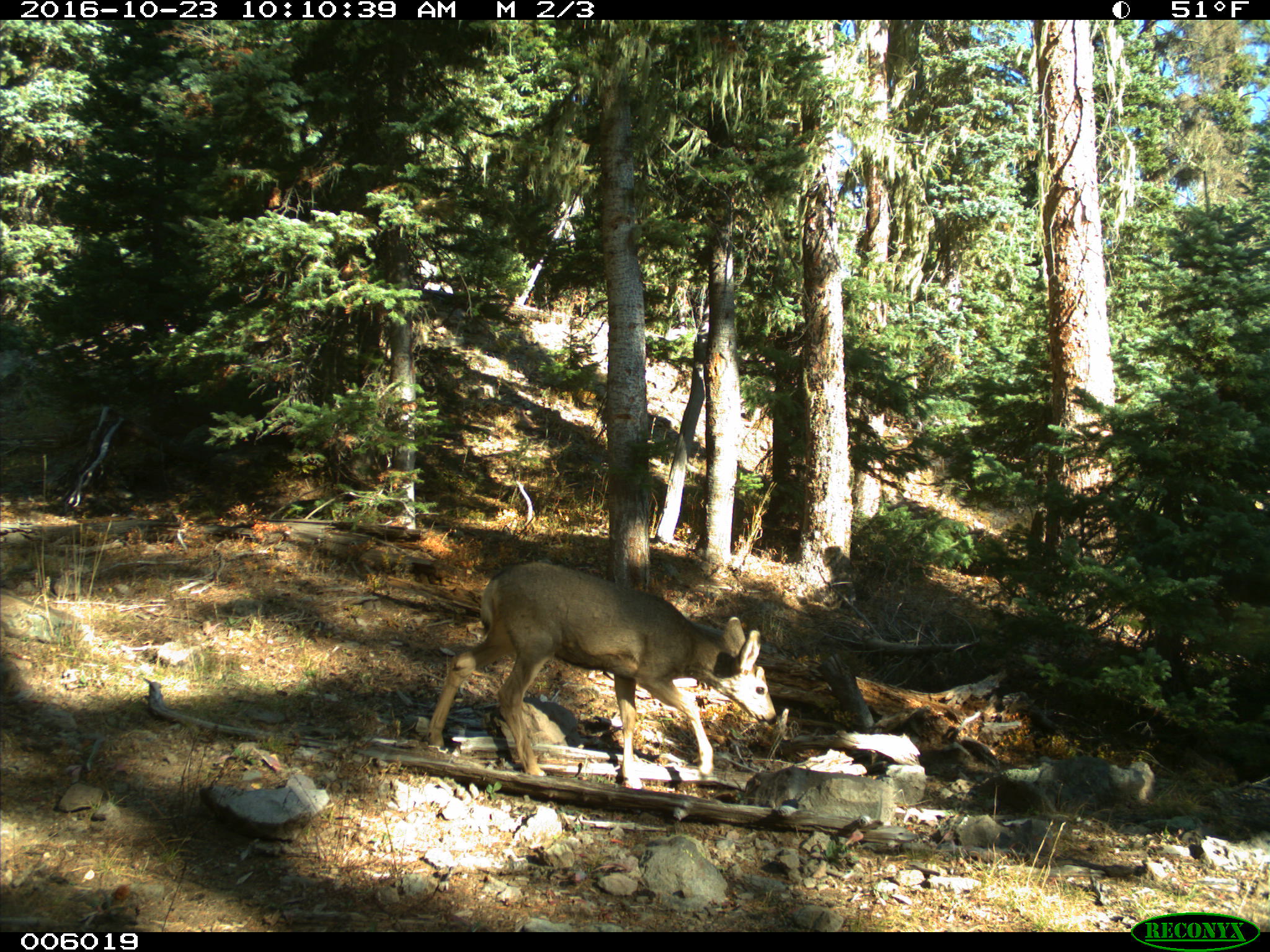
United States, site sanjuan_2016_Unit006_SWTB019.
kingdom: Animalia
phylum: Chordata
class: Mammalia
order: Artiodactyla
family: Cervidae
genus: Odocoileus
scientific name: Odocoileus hemionus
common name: mule deer